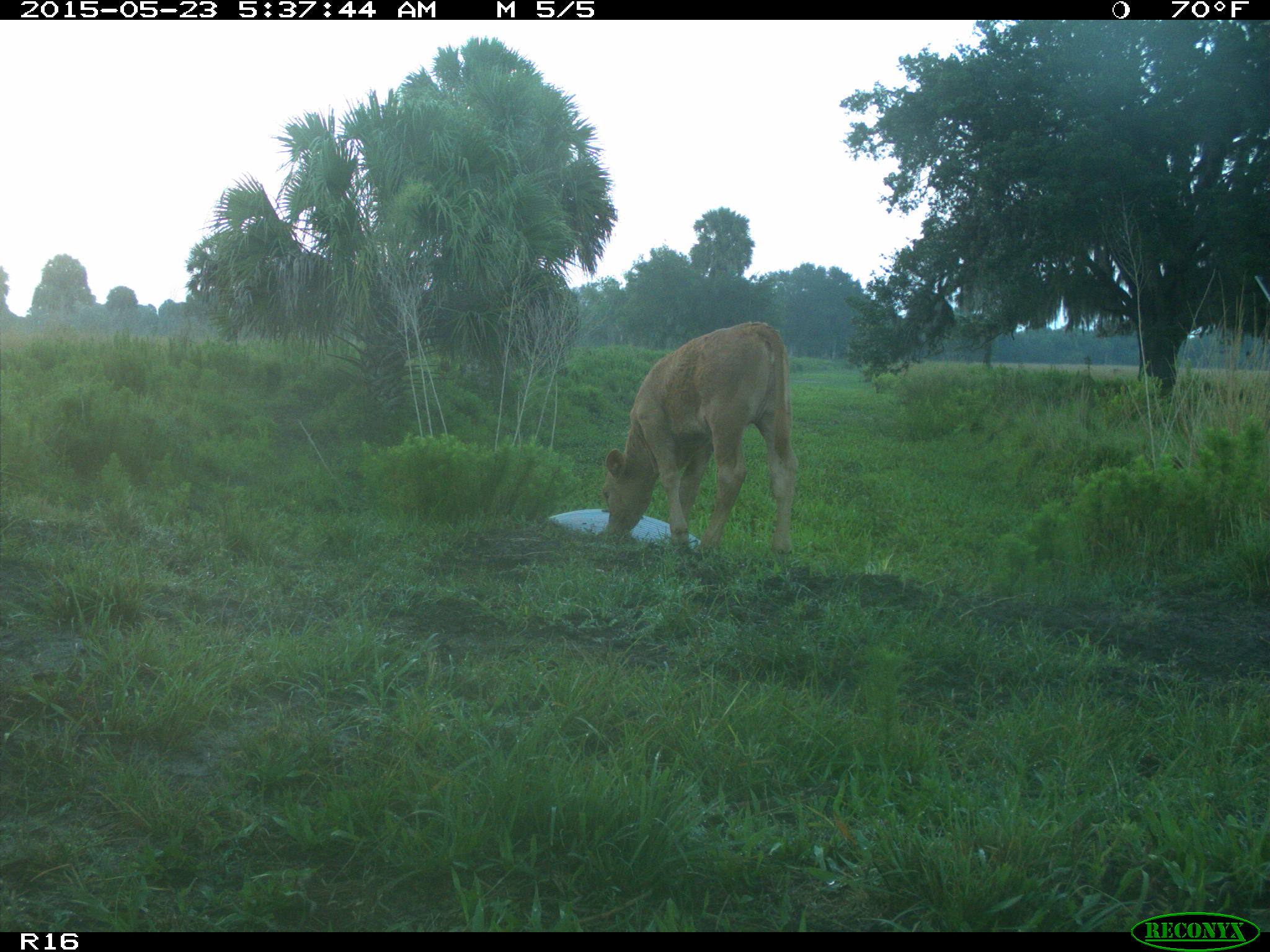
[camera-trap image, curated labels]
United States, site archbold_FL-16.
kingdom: Animalia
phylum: Chordata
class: Mammalia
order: Artiodactyla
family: Bovidae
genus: Bos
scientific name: Bos taurus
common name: domestic cow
Bos taurus (domestic cow).